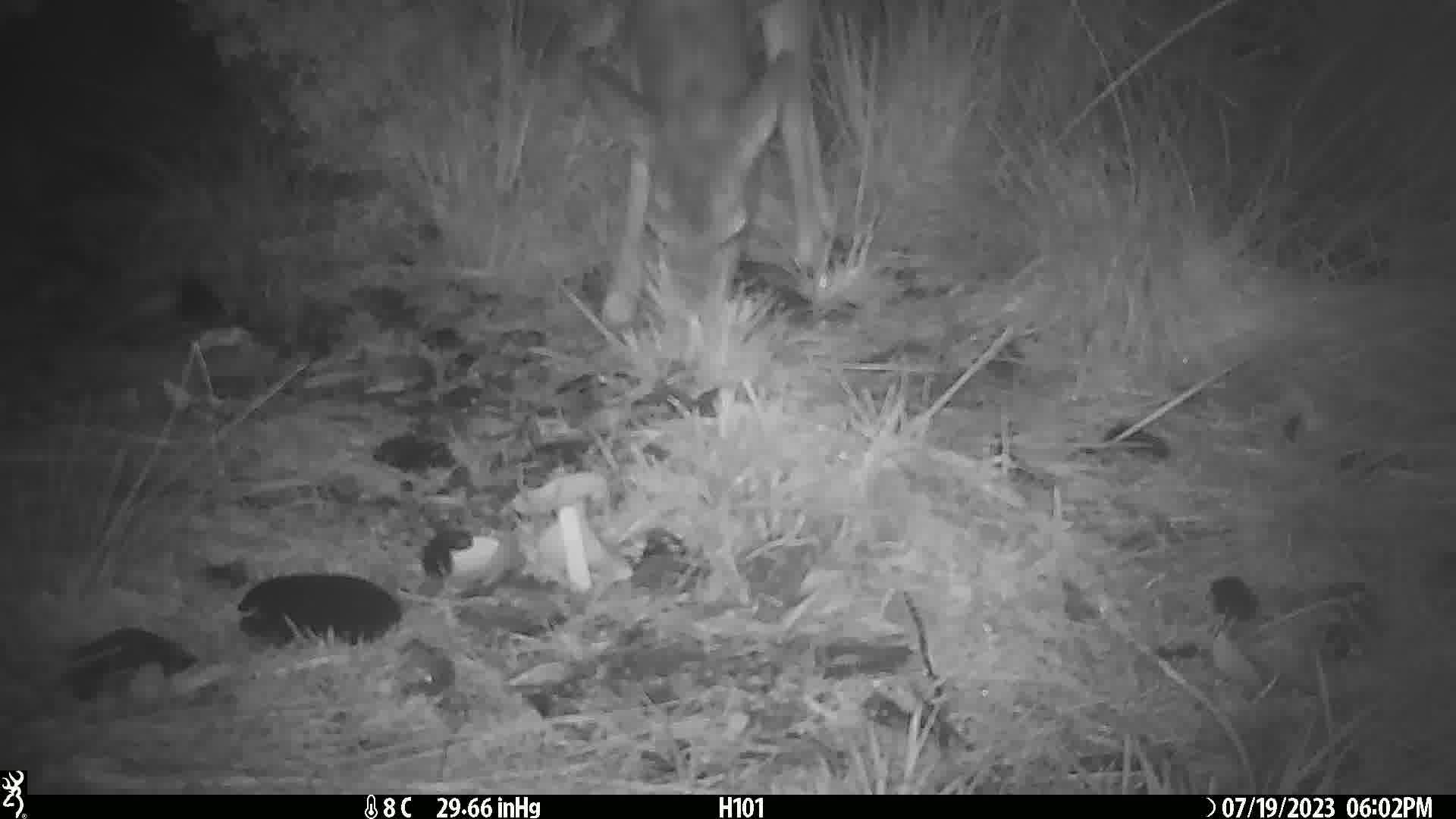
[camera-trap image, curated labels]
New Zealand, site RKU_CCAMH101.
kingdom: Animalia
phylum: Chordata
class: Mammalia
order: Artiodactyla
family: Cervidae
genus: Odocoileus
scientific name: Odocoileus virginianus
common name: white-tailed deer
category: white tailed deer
White tailed deer (white-tailed deer) (Odocoileus virginianus).